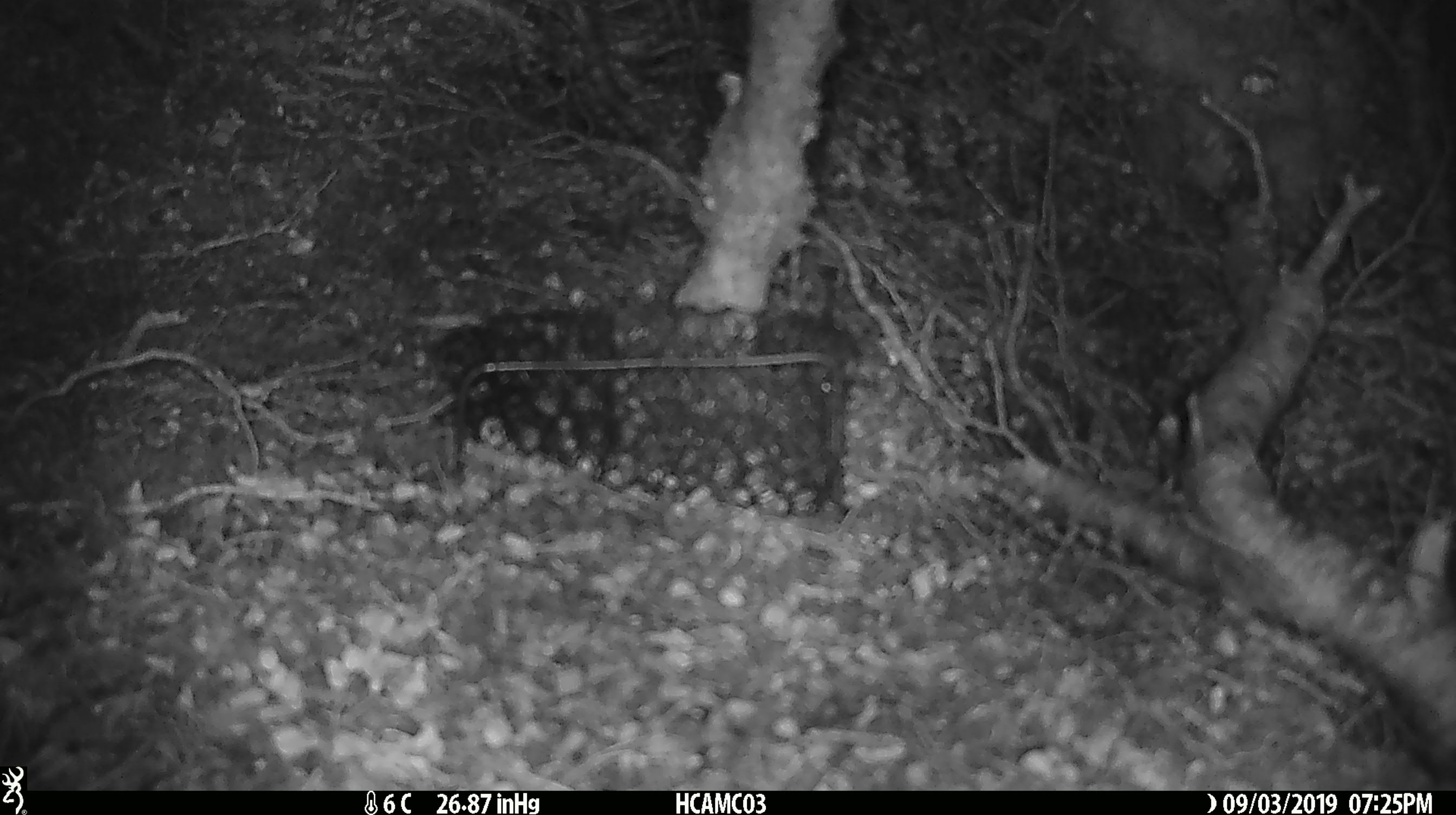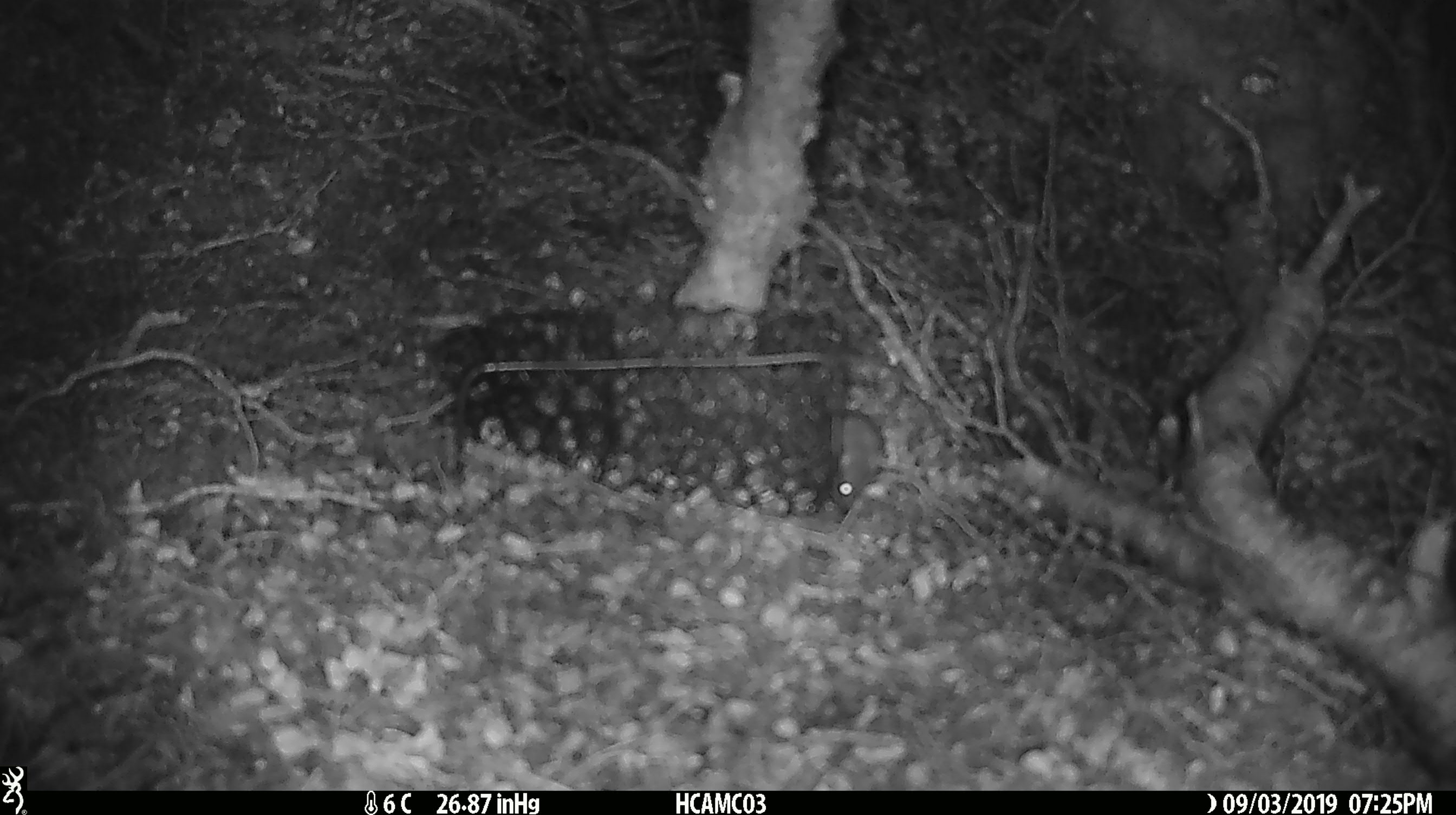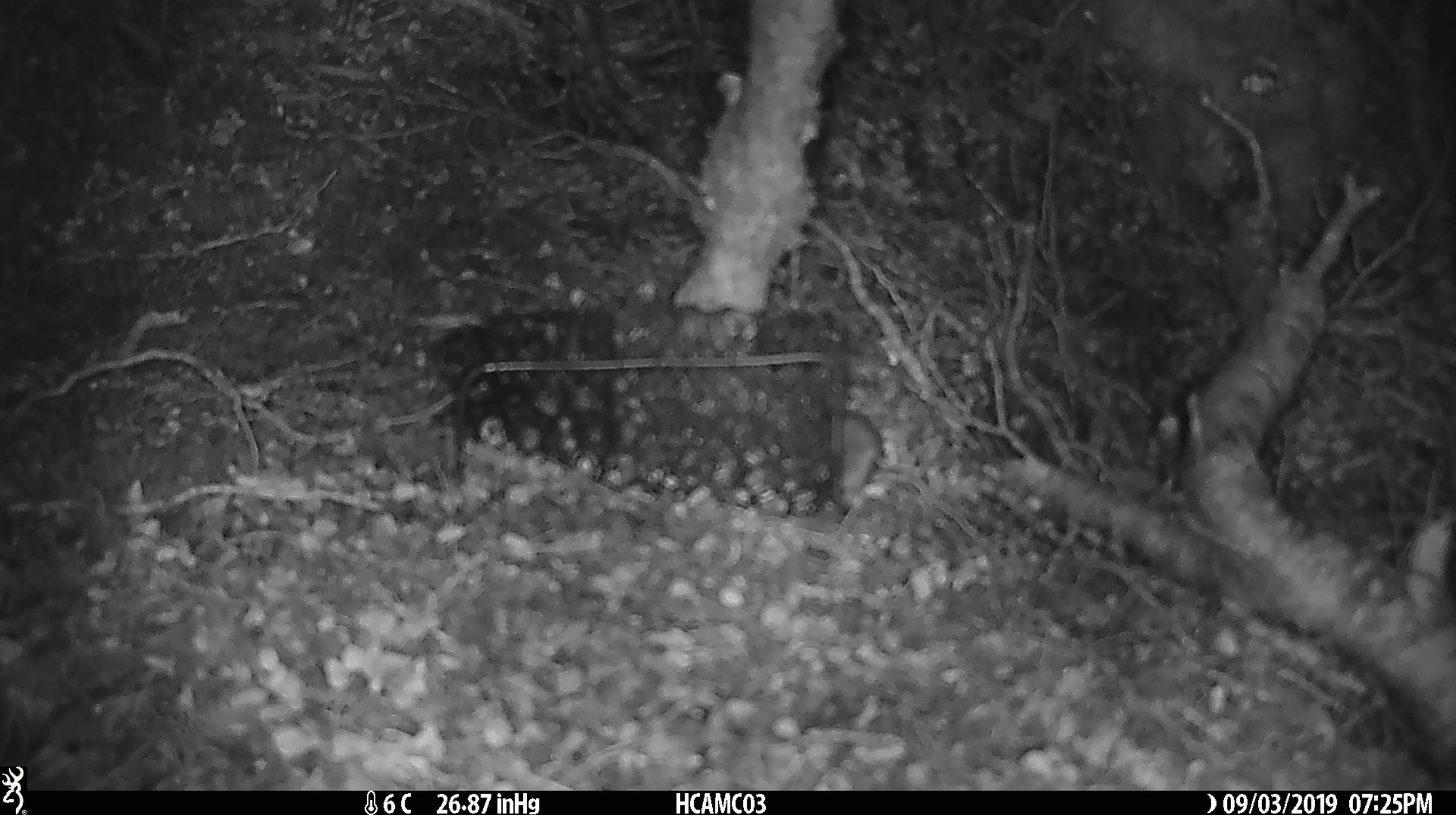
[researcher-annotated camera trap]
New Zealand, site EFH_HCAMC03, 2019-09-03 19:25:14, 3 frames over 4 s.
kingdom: Animalia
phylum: Chordata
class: Mammalia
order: Rodentia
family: Muridae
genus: Mus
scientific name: Mus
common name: mouse